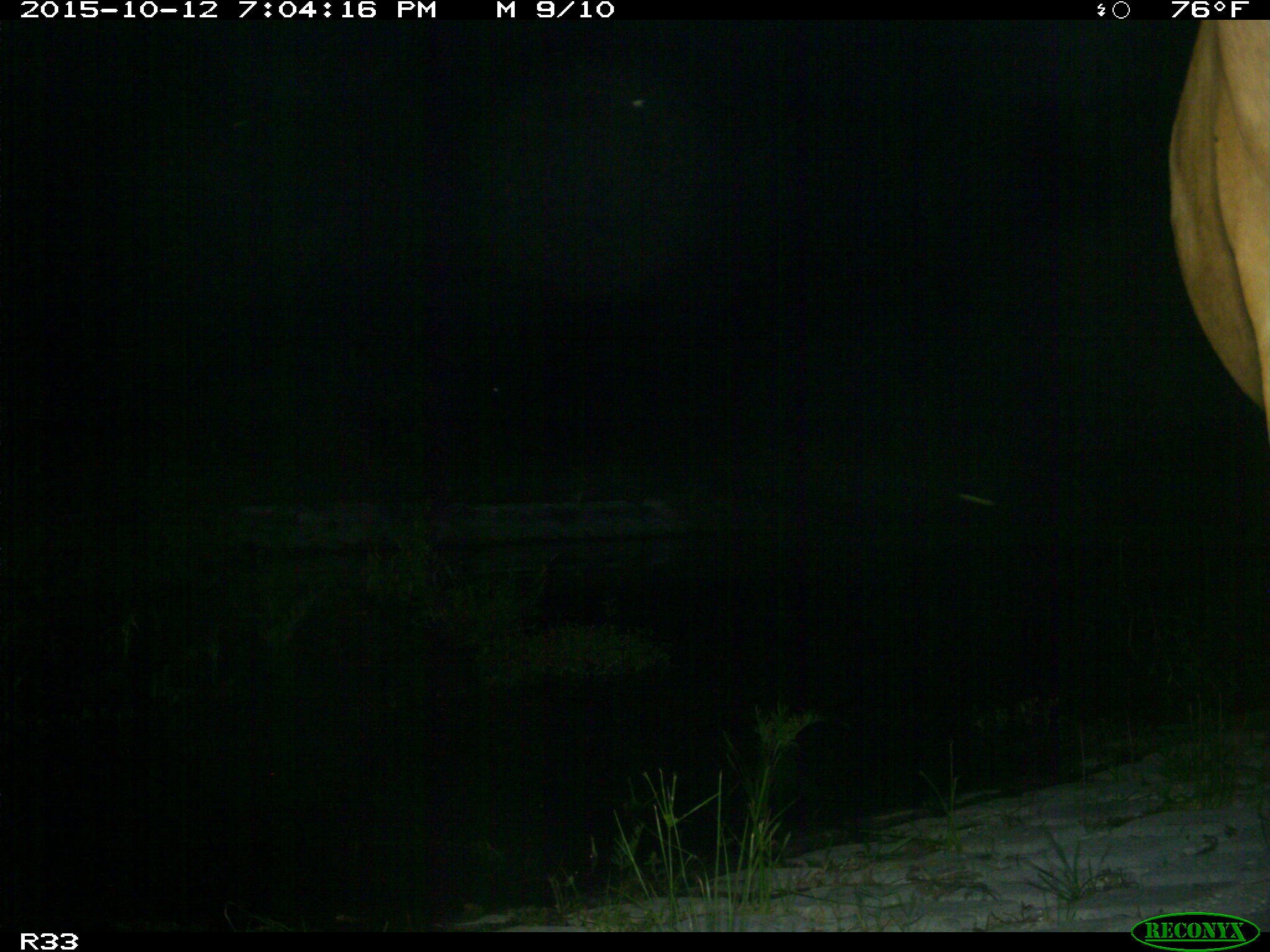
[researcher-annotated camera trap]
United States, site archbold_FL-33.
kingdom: Animalia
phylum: Chordata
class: Mammalia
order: Artiodactyla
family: Bovidae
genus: Bos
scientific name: Bos taurus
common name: domestic cow